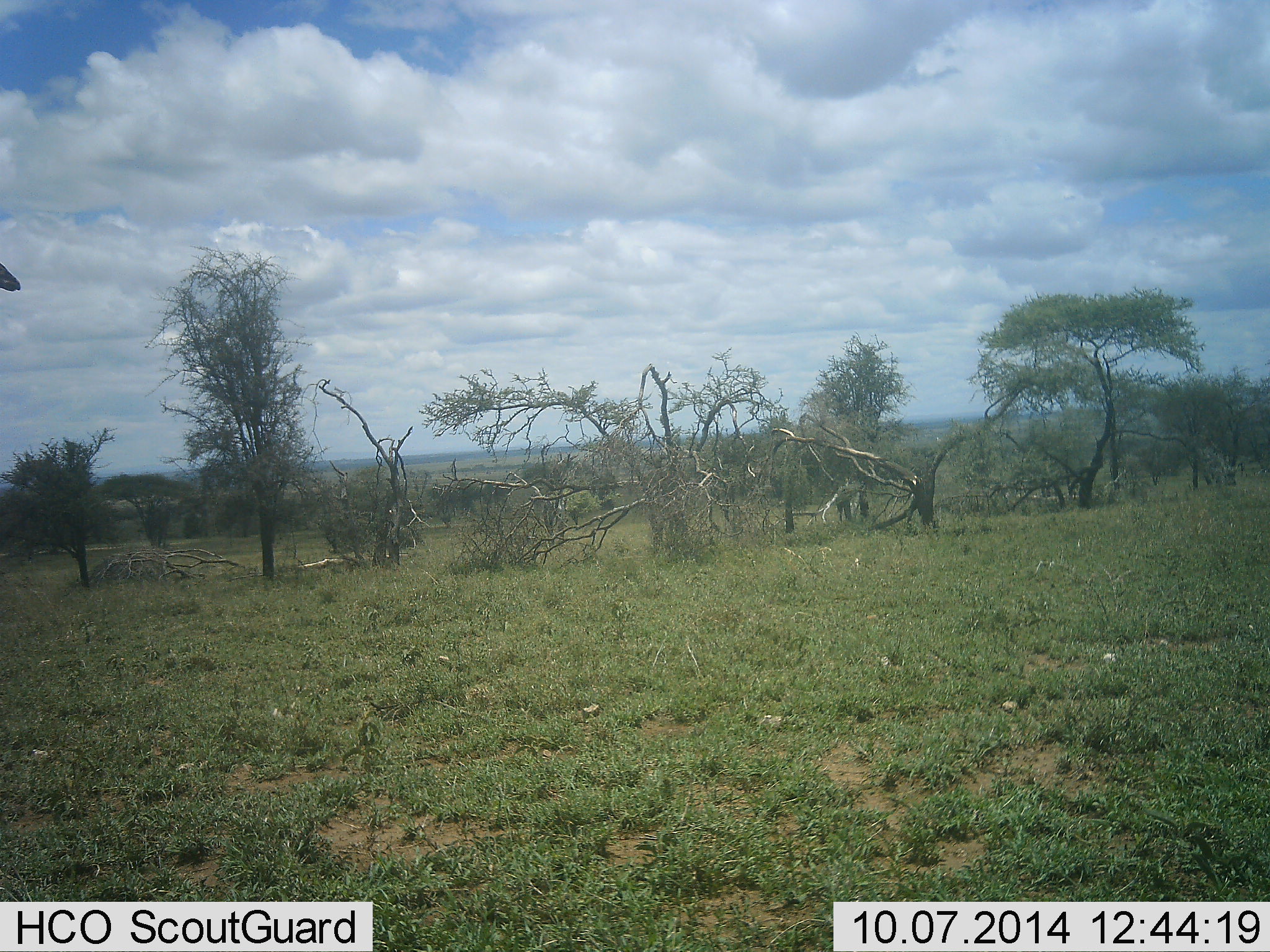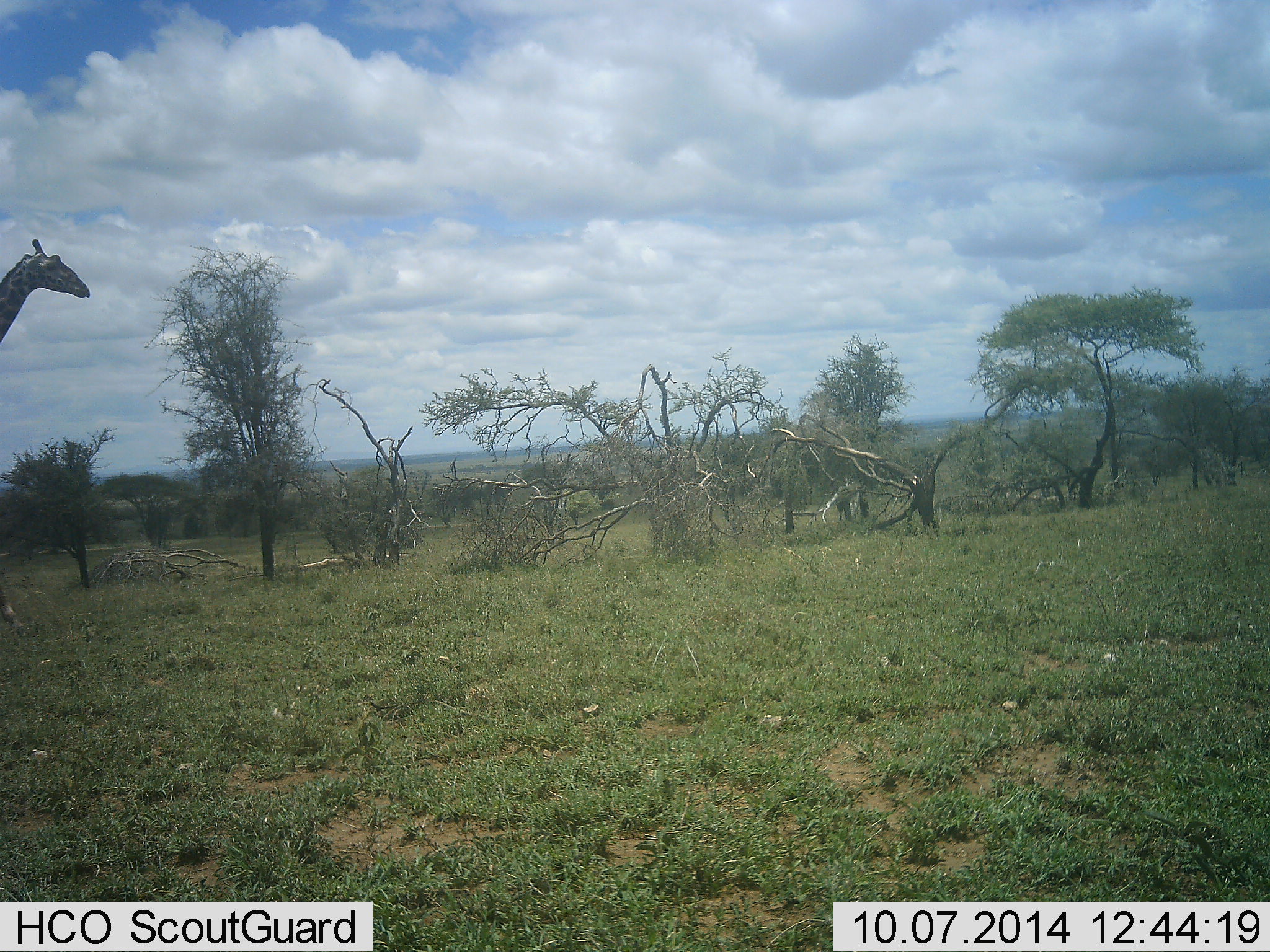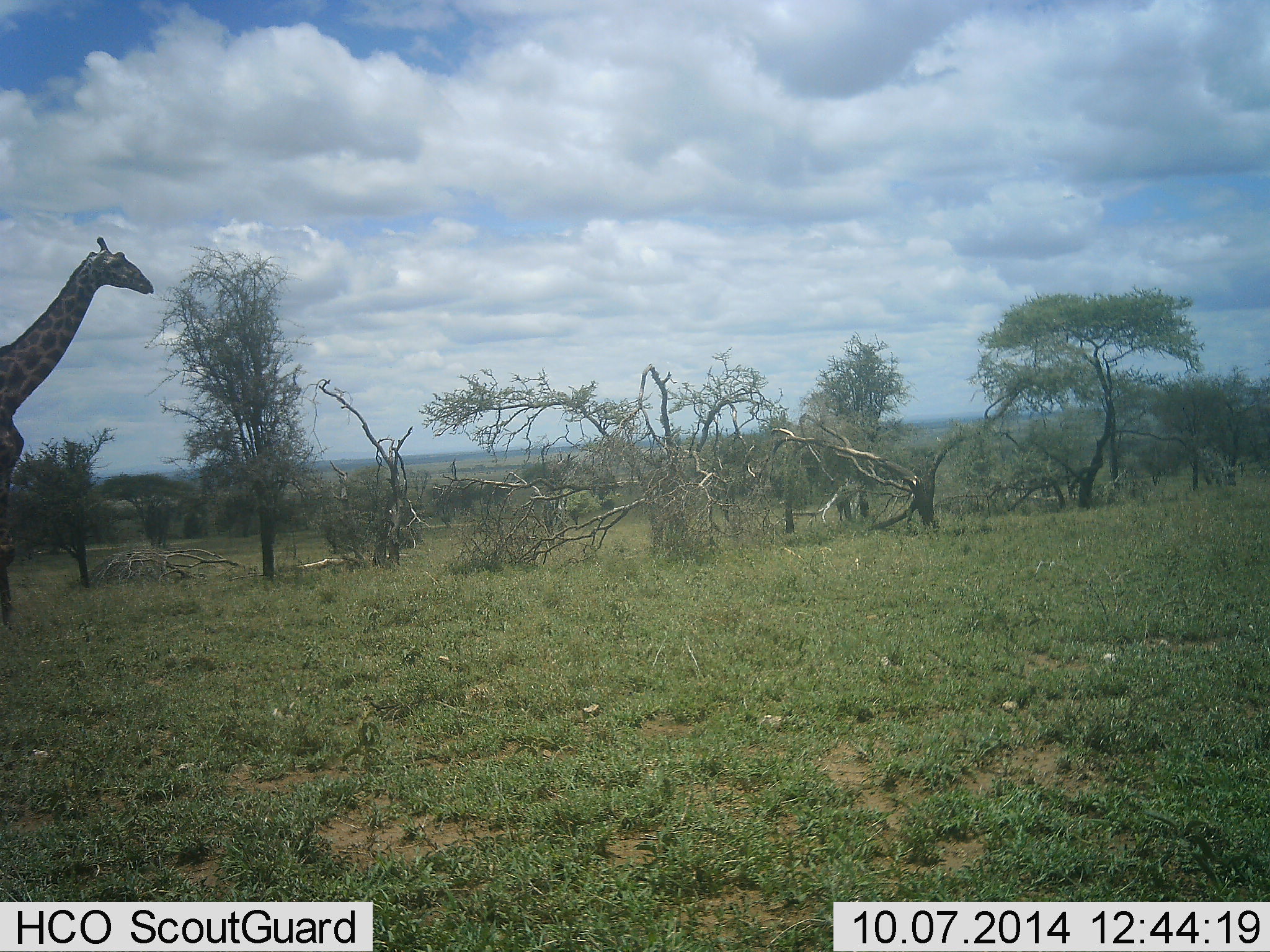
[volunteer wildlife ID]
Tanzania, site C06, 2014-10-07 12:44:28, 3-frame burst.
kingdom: Animalia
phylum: Chordata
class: Mammalia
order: Artiodactyla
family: Giraffidae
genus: Giraffa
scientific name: Giraffa camelopardalis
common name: giraffe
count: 1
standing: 10%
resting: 0%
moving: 100%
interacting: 0%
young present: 0%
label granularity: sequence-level